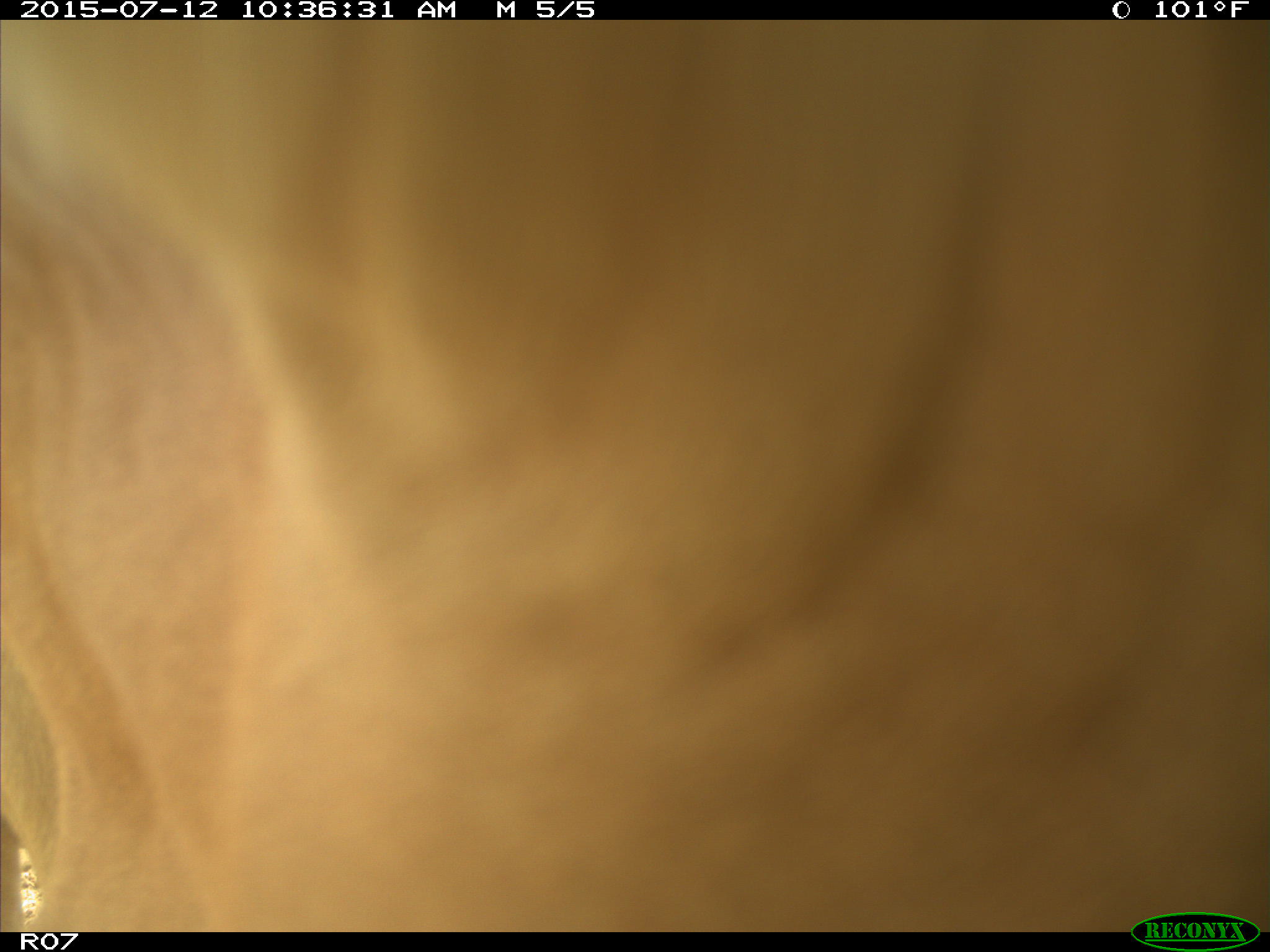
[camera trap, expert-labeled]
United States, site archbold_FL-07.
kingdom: Animalia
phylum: Chordata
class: Mammalia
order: Artiodactyla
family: Bovidae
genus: Bos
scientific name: Bos taurus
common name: domestic cow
Bos taurus (domestic cow).